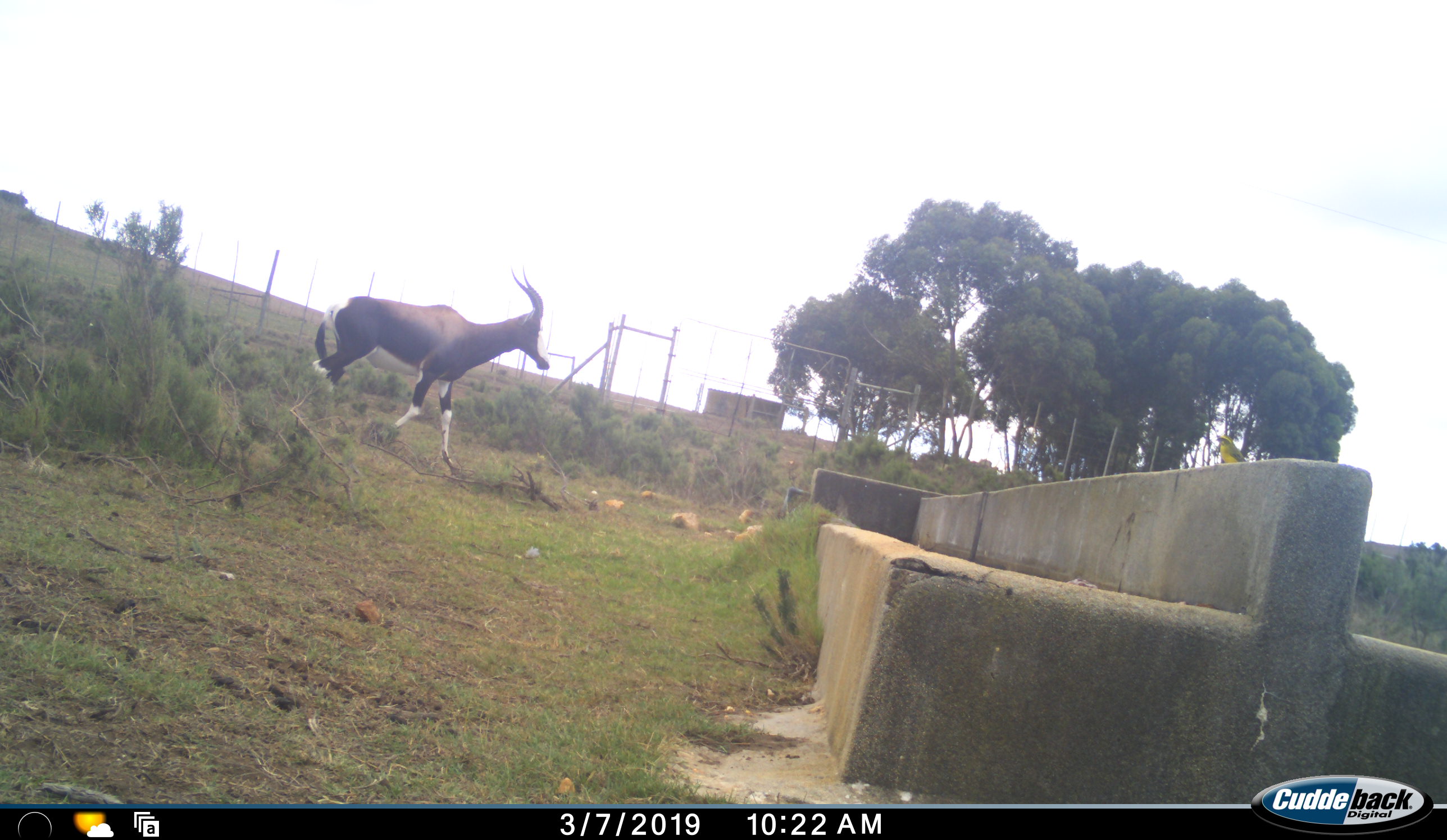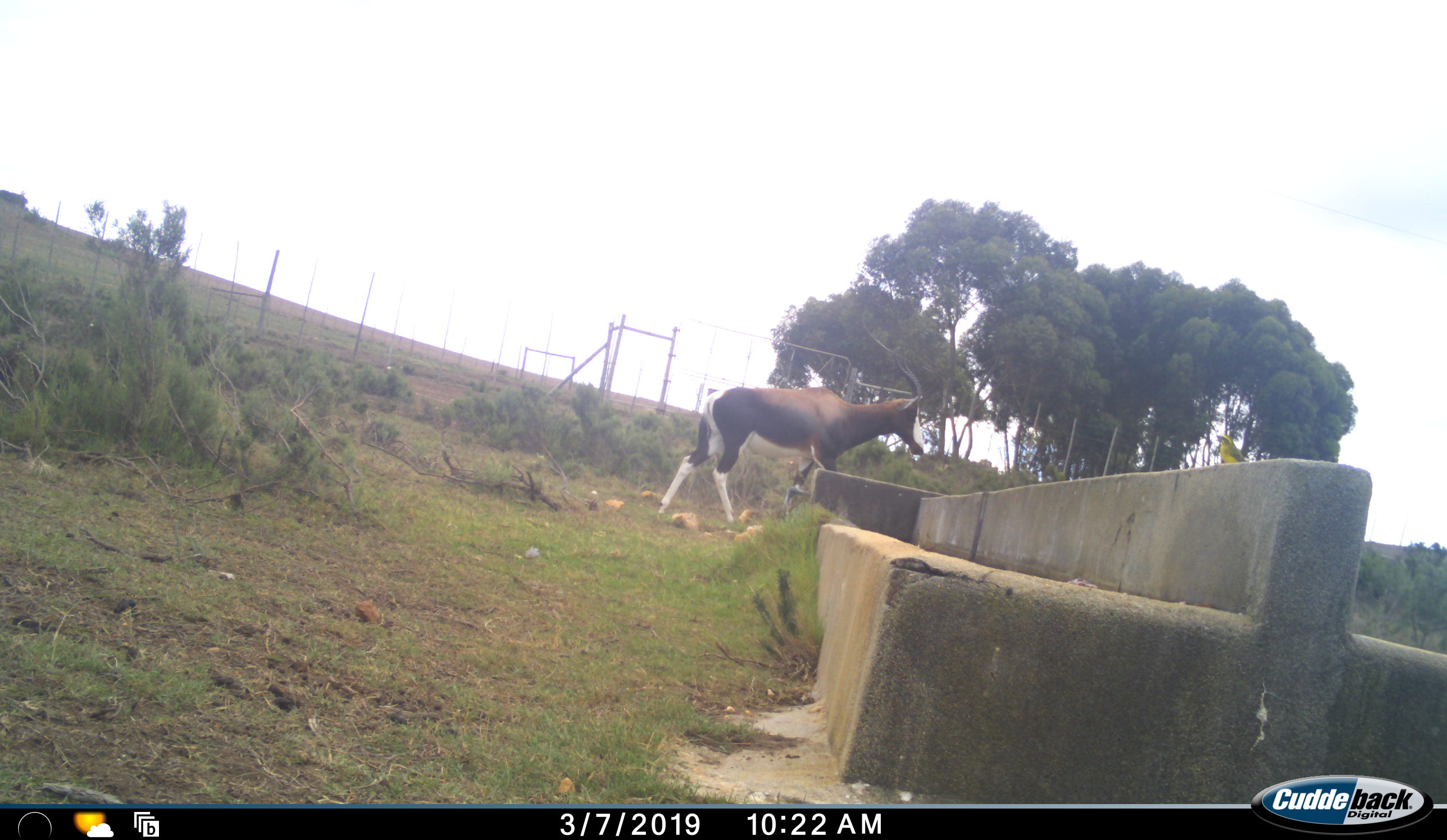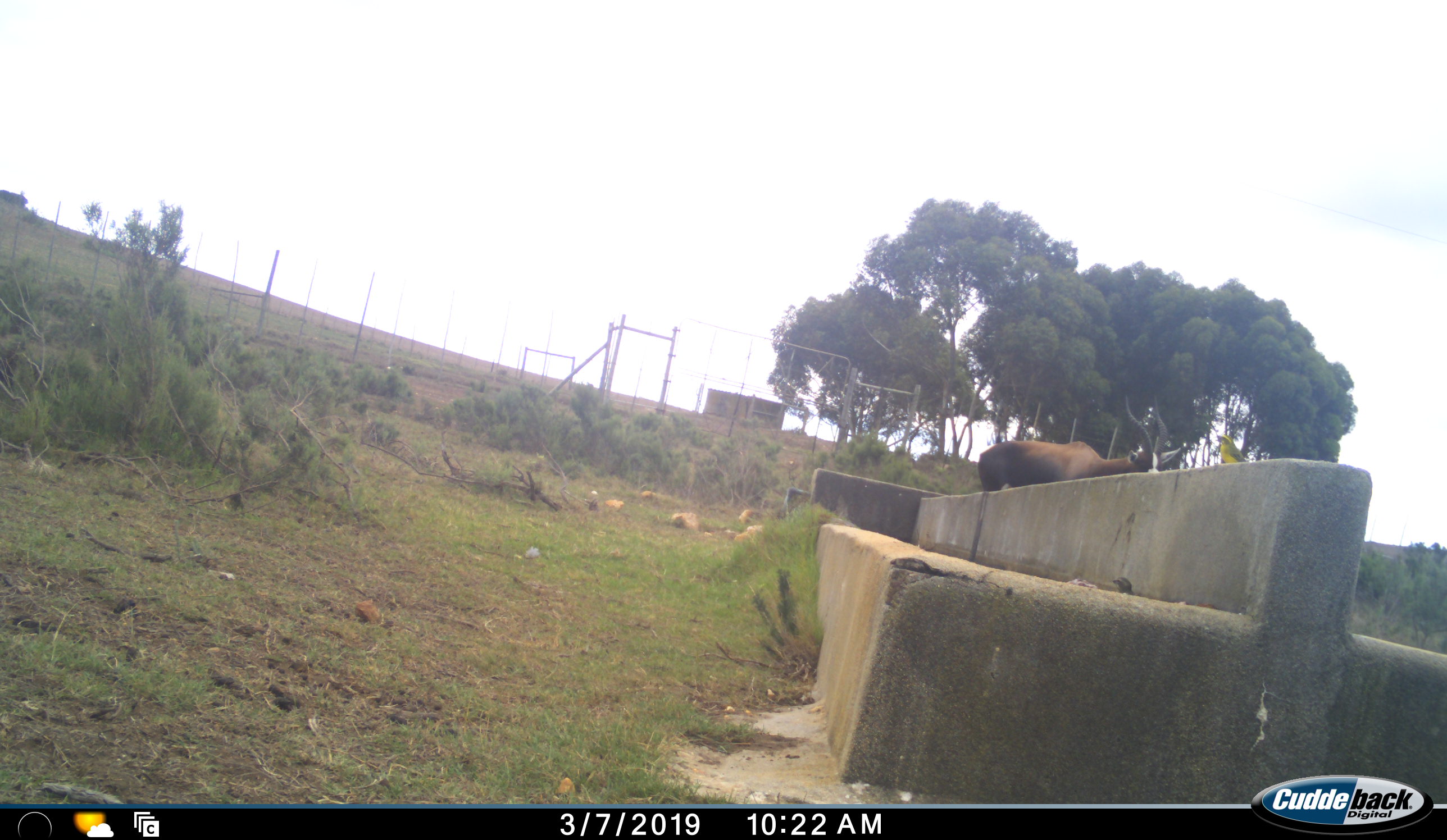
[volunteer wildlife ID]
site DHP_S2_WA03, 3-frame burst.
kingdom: Animalia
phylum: Chordata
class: Mammalia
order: Artiodactyla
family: Bovidae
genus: Damaliscus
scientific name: Damaliscus pygargus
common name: bontebok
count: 1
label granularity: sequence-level